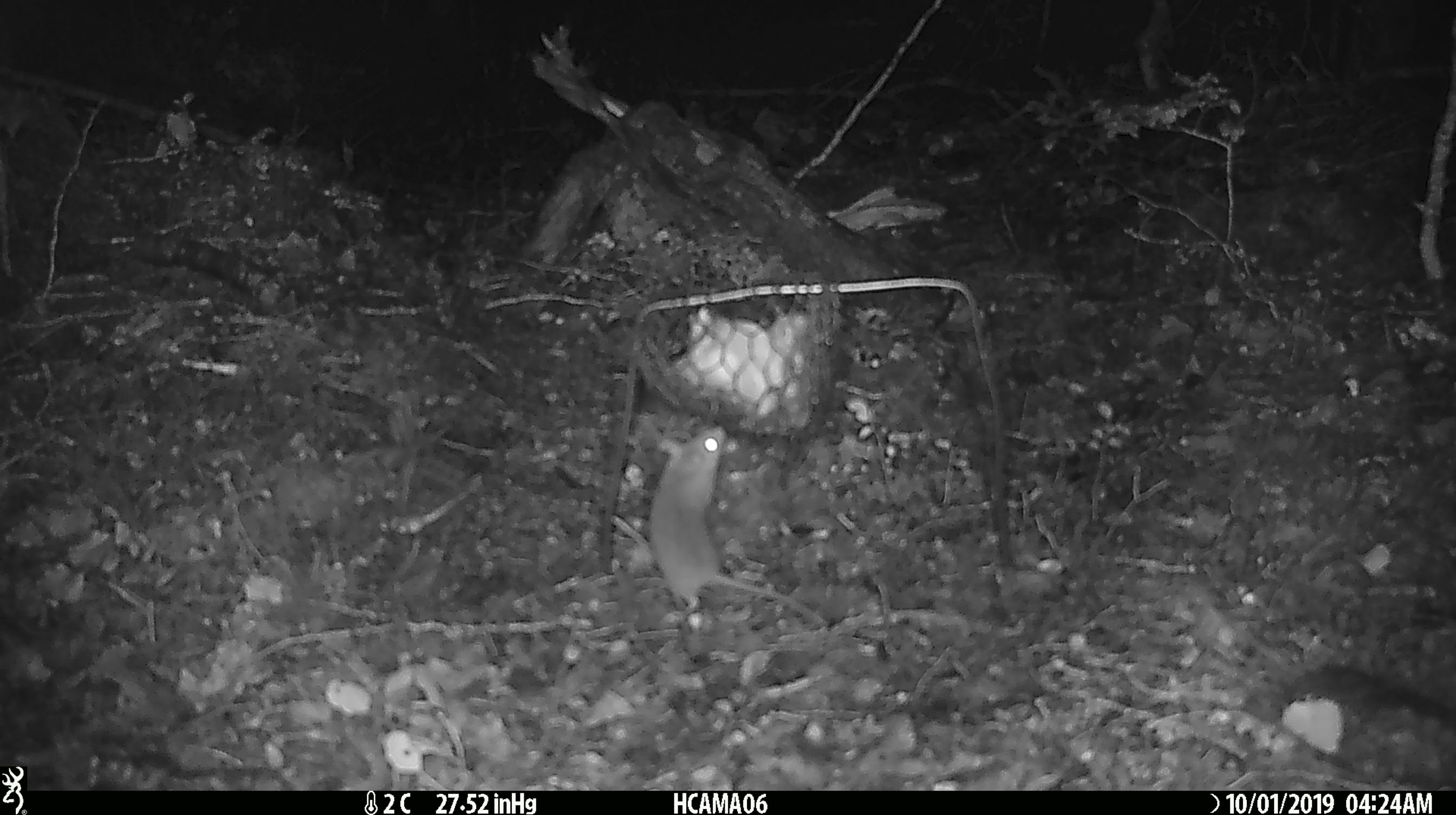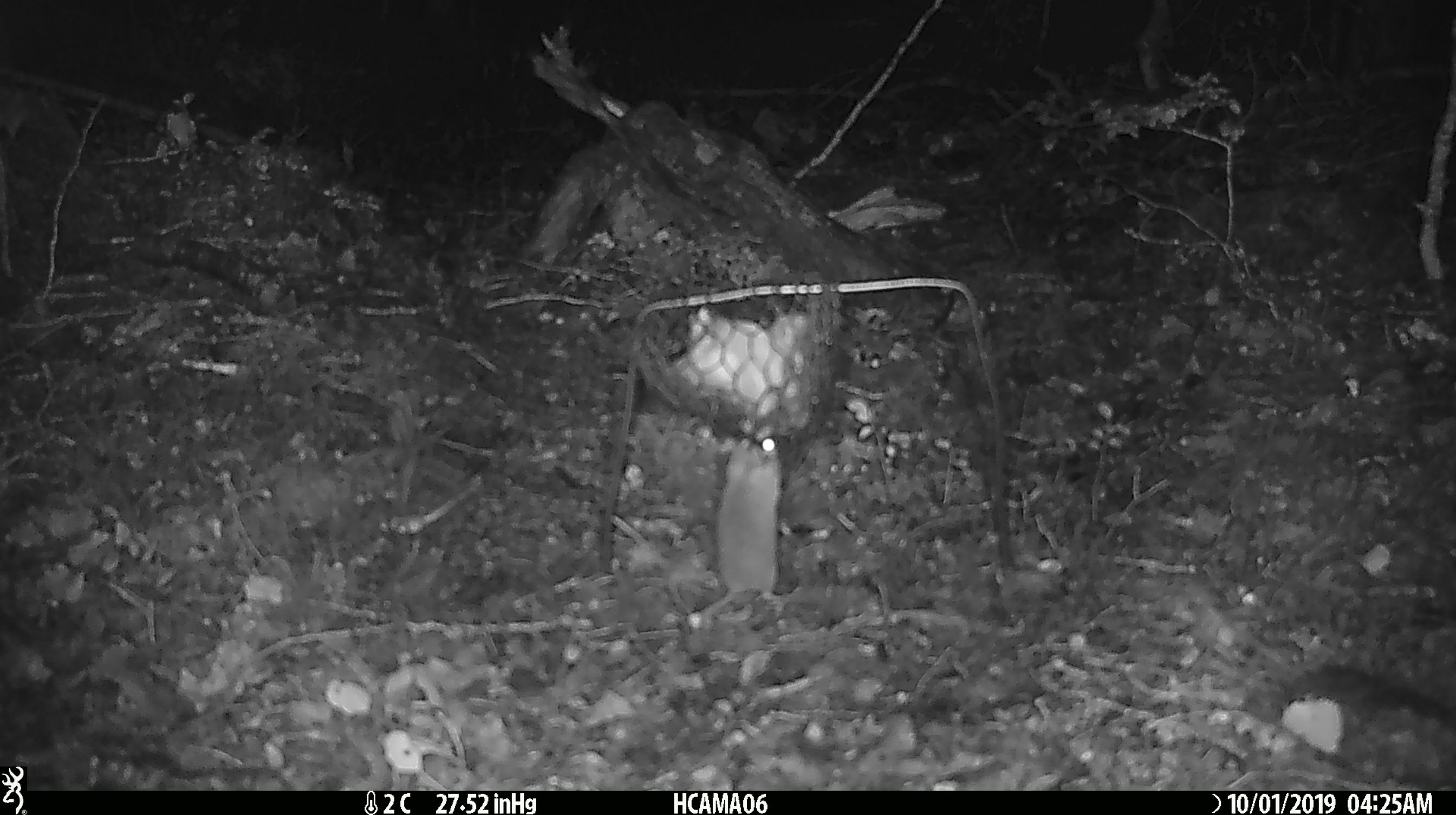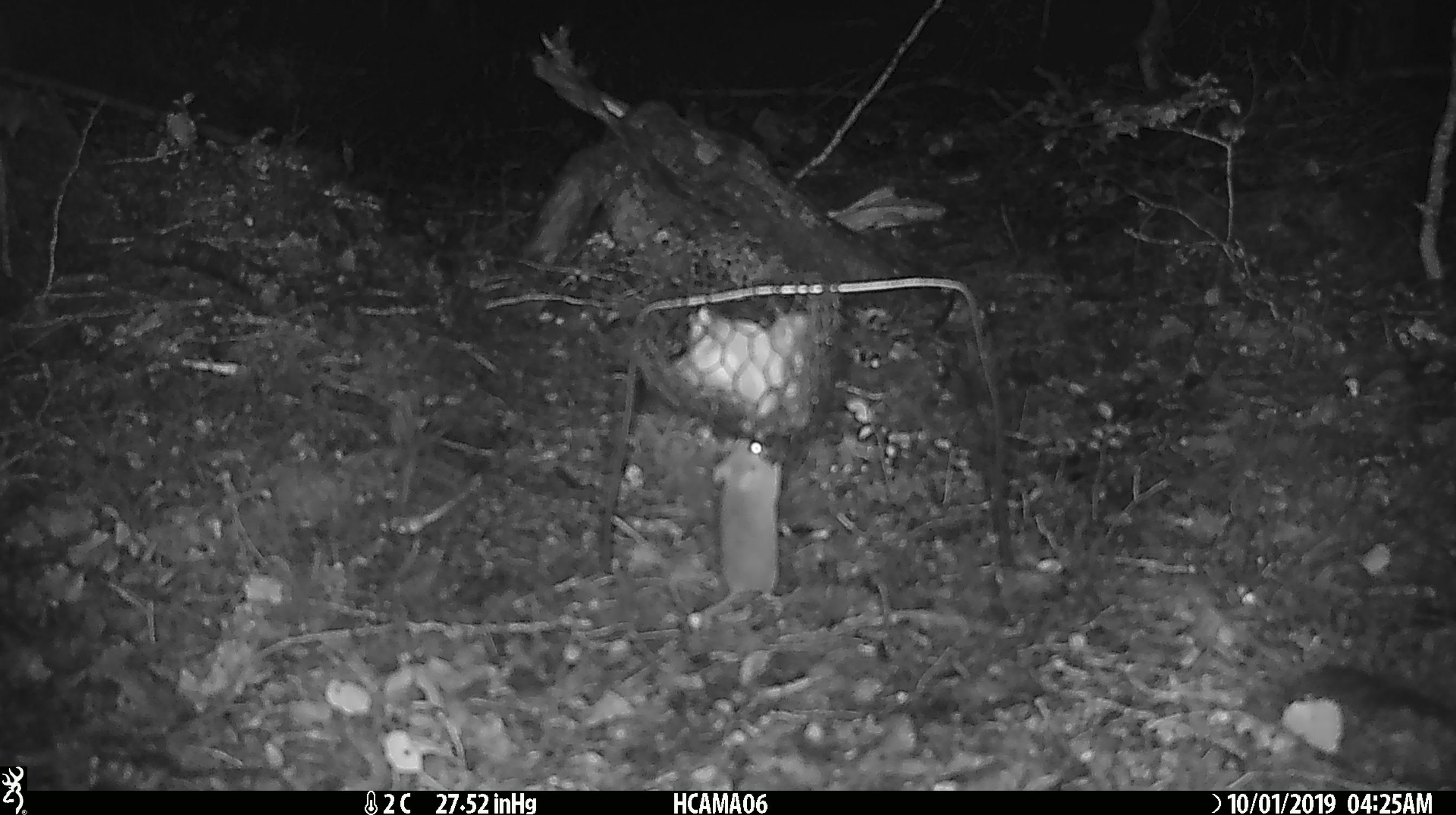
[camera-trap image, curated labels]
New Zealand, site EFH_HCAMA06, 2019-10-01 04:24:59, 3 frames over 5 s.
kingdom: Animalia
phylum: Chordata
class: Mammalia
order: Rodentia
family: Muridae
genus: Mus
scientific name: Mus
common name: mouse